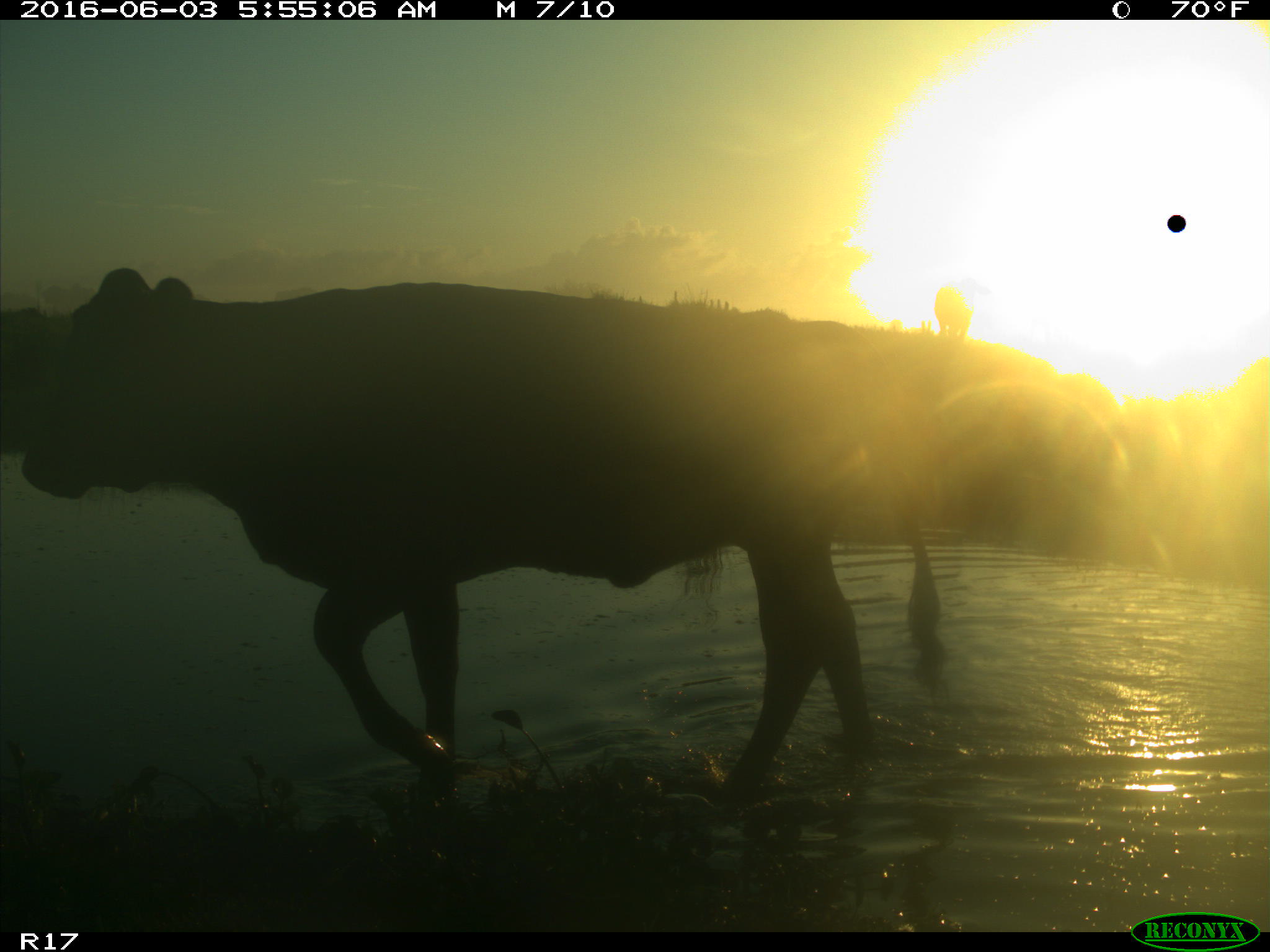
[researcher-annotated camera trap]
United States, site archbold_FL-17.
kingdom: Animalia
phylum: Chordata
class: Mammalia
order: Artiodactyla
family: Bovidae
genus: Bos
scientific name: Bos taurus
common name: domestic cow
Bos taurus (domestic cow).